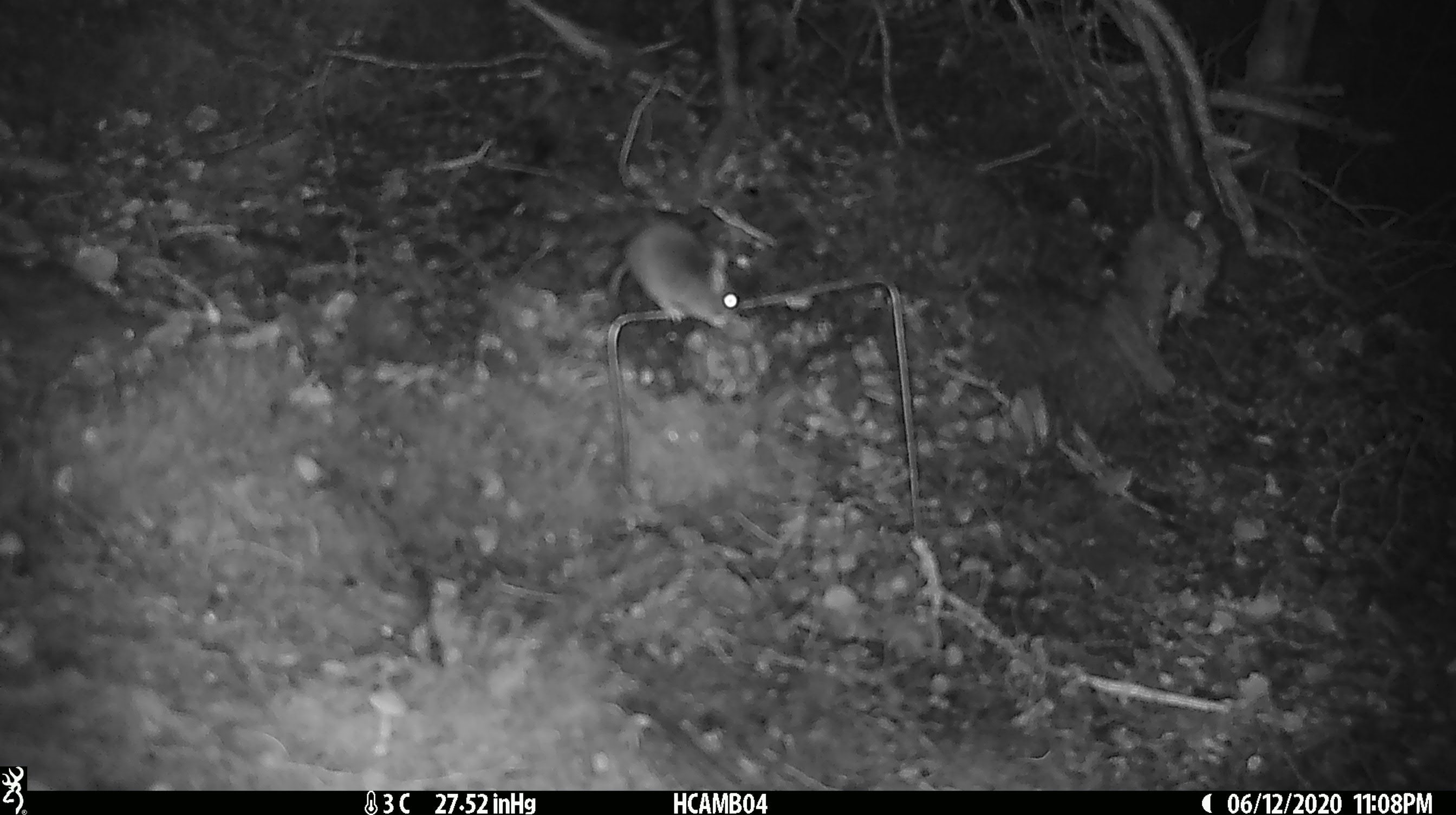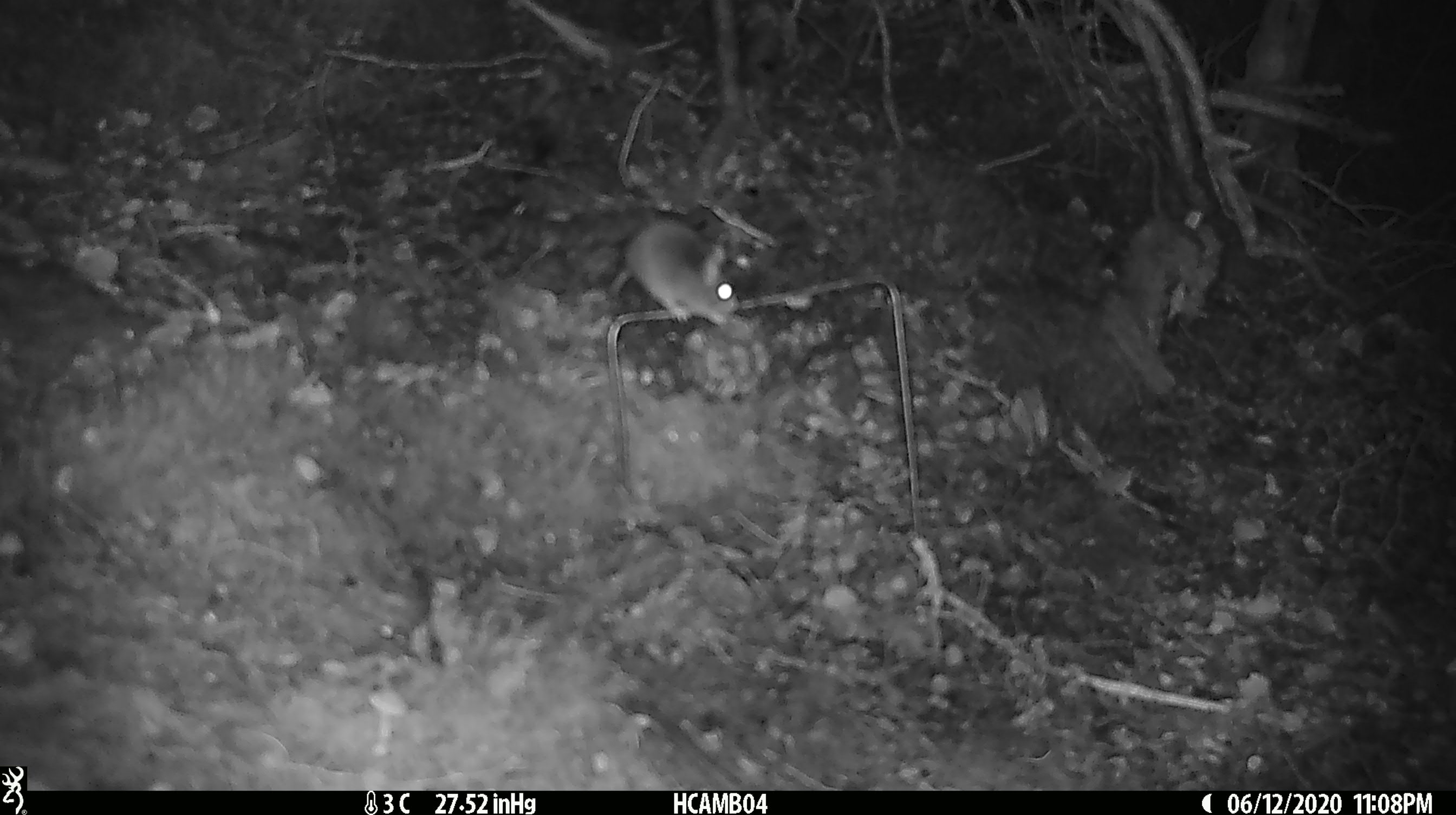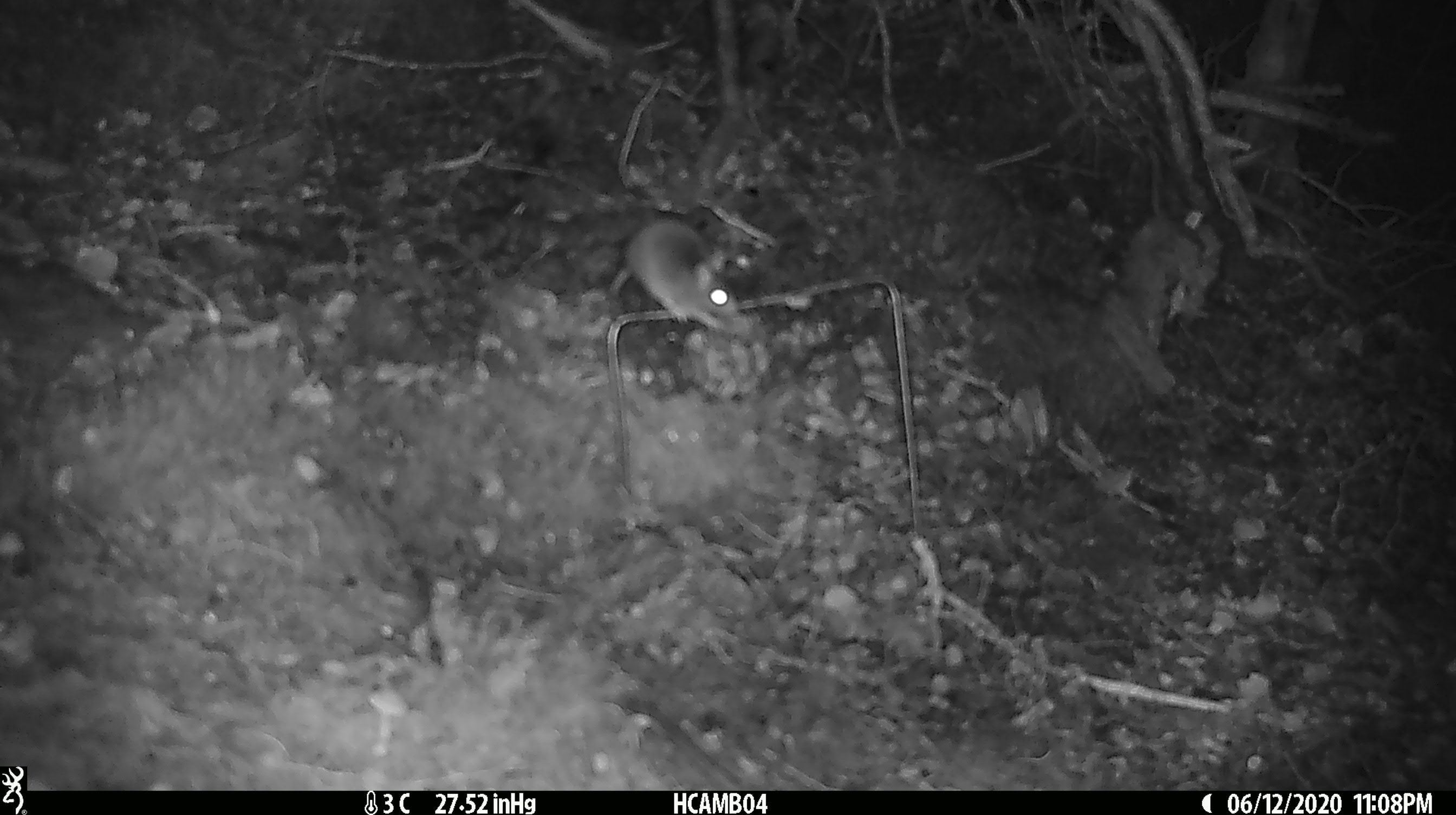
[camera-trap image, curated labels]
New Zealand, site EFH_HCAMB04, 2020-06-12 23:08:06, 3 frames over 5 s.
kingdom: Animalia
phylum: Chordata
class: Mammalia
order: Rodentia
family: Muridae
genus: Mus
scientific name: Mus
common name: mouse